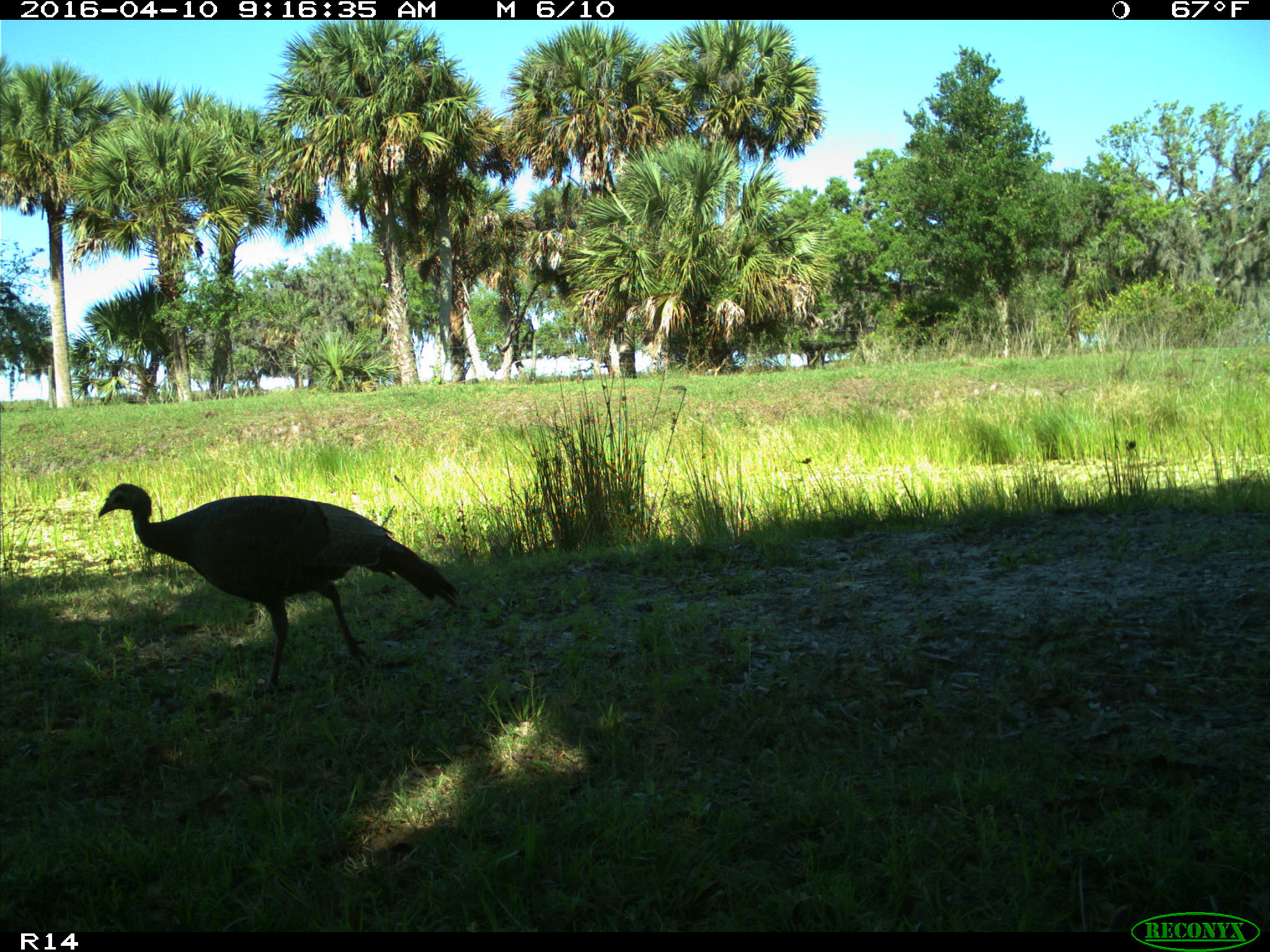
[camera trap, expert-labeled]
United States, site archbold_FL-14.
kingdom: Animalia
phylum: Chordata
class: Aves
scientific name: Aves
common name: birds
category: unidentified bird